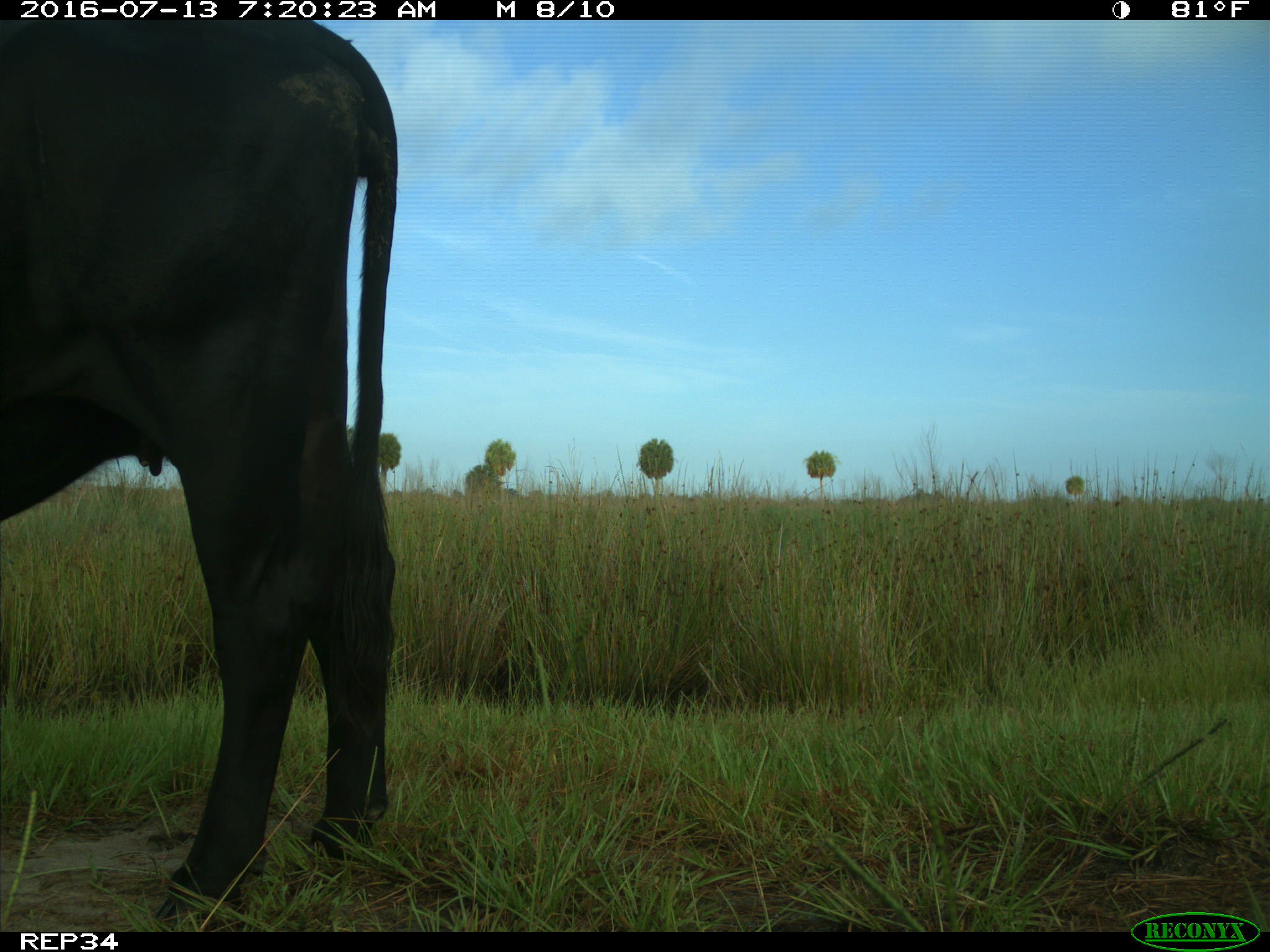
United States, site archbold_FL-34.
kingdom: Animalia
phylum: Chordata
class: Mammalia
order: Artiodactyla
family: Bovidae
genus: Bos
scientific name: Bos taurus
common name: domestic cow